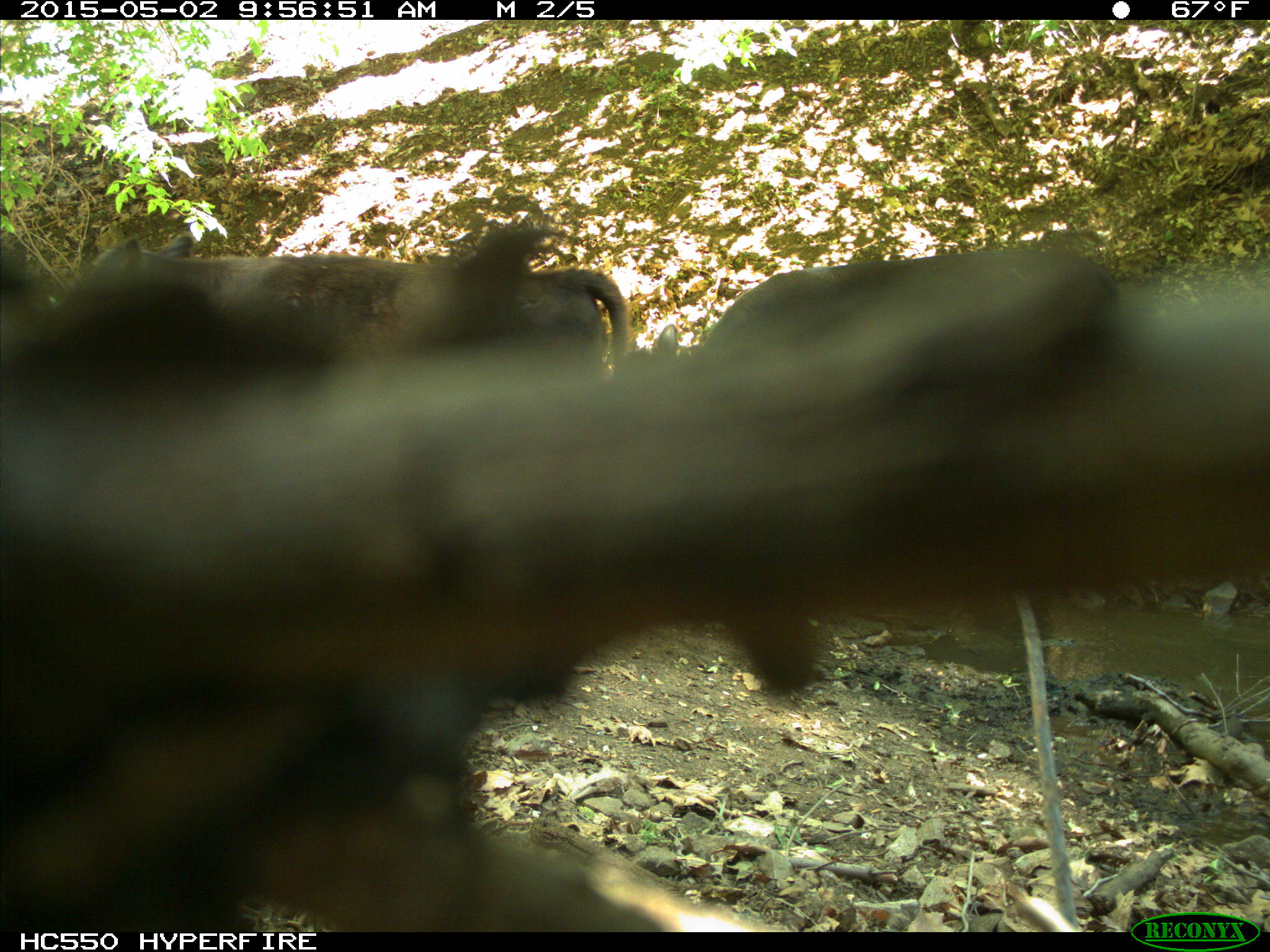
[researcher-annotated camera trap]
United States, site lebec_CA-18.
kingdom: Animalia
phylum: Chordata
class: Mammalia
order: Artiodactyla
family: Bovidae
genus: Bos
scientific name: Bos taurus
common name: domestic cow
Bos taurus (domestic cow).